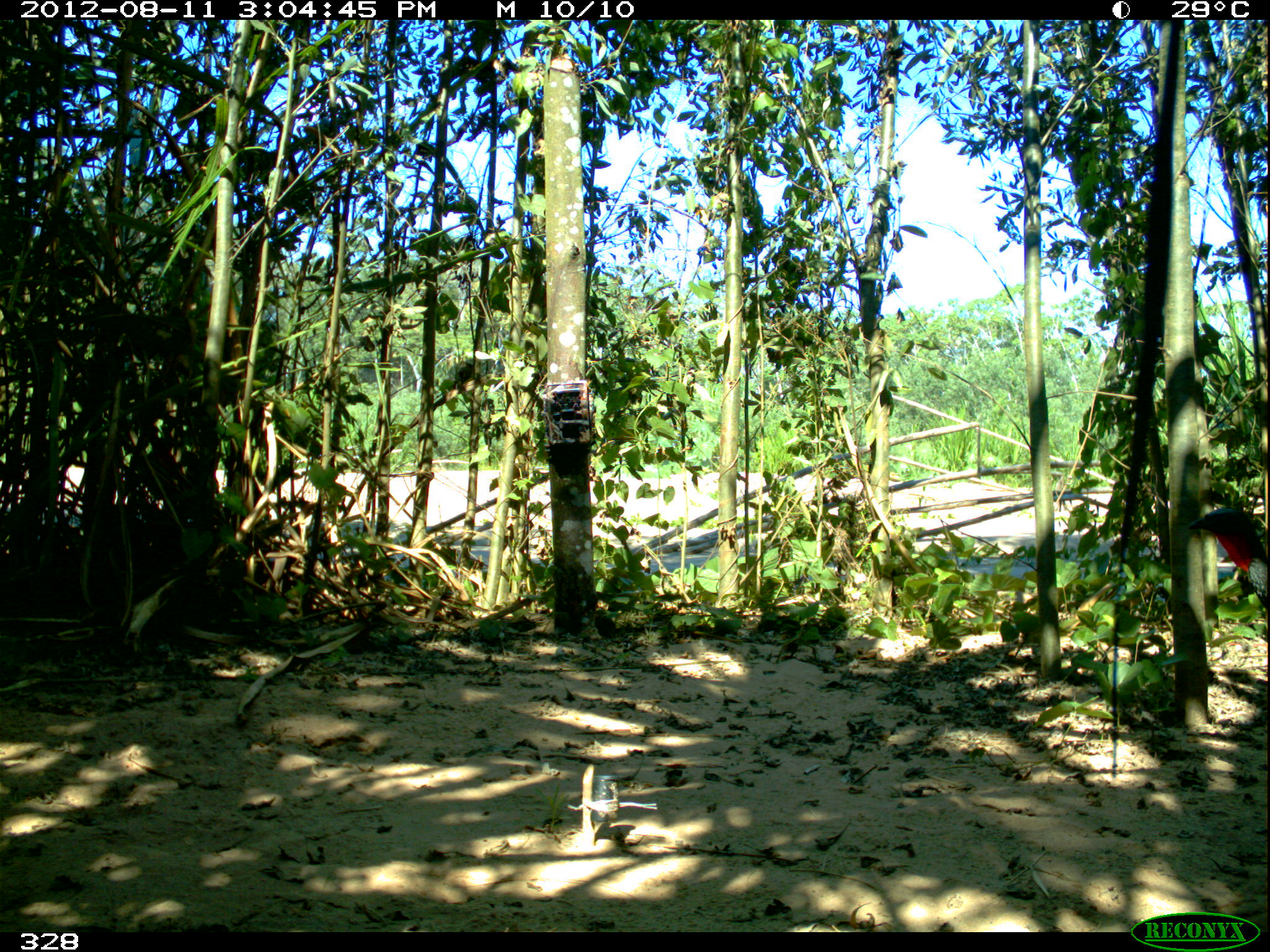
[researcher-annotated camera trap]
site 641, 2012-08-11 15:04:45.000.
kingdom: Animalia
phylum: Chordata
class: Aves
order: Galliformes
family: Cracidae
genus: Penelope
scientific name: Penelope jacquacu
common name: spix's guan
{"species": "Penelope jacquacu (spix's guan)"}